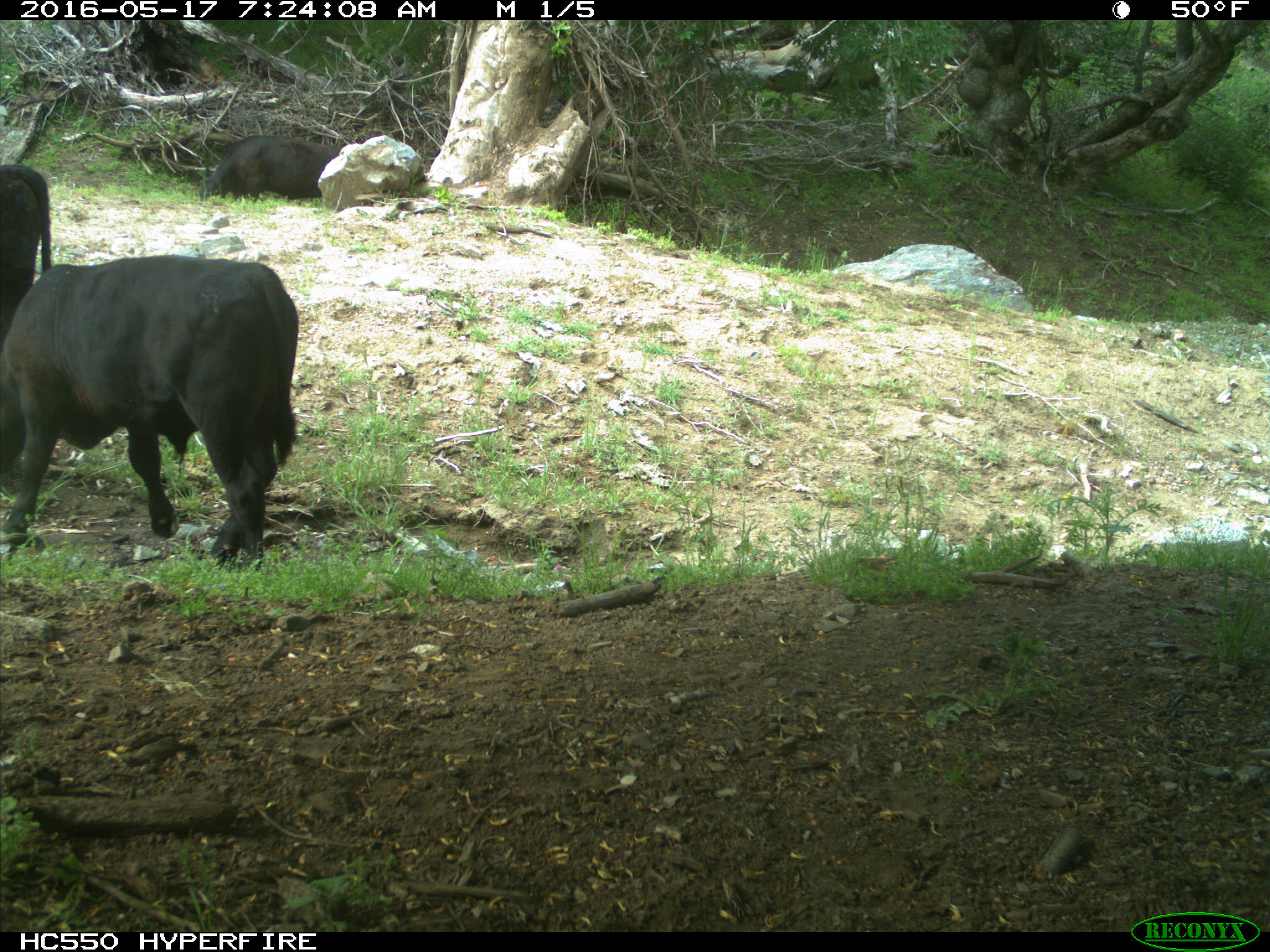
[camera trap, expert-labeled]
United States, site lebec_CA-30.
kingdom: Animalia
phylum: Chordata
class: Mammalia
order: Artiodactyla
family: Bovidae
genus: Bos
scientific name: Bos taurus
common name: domestic cow